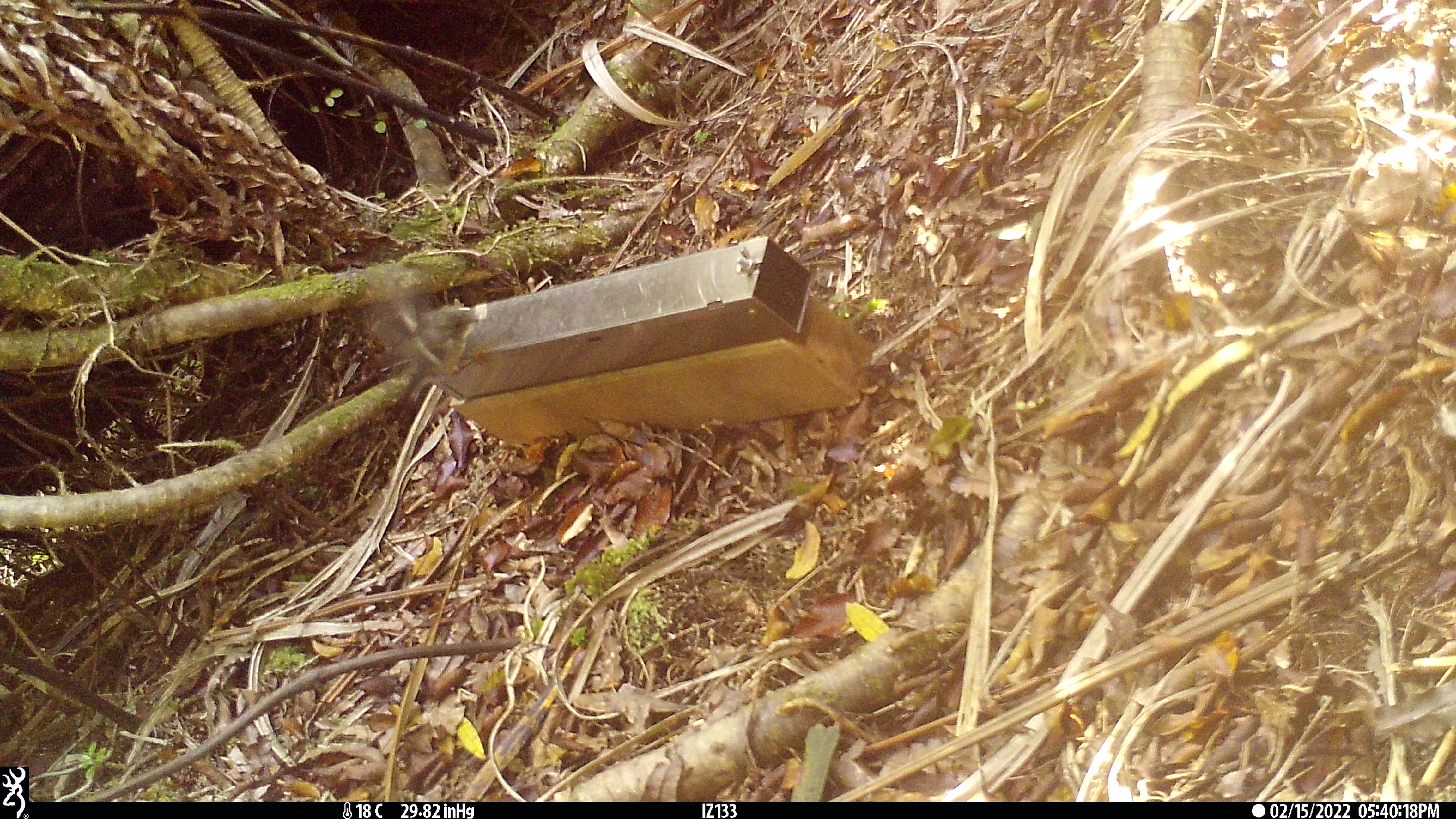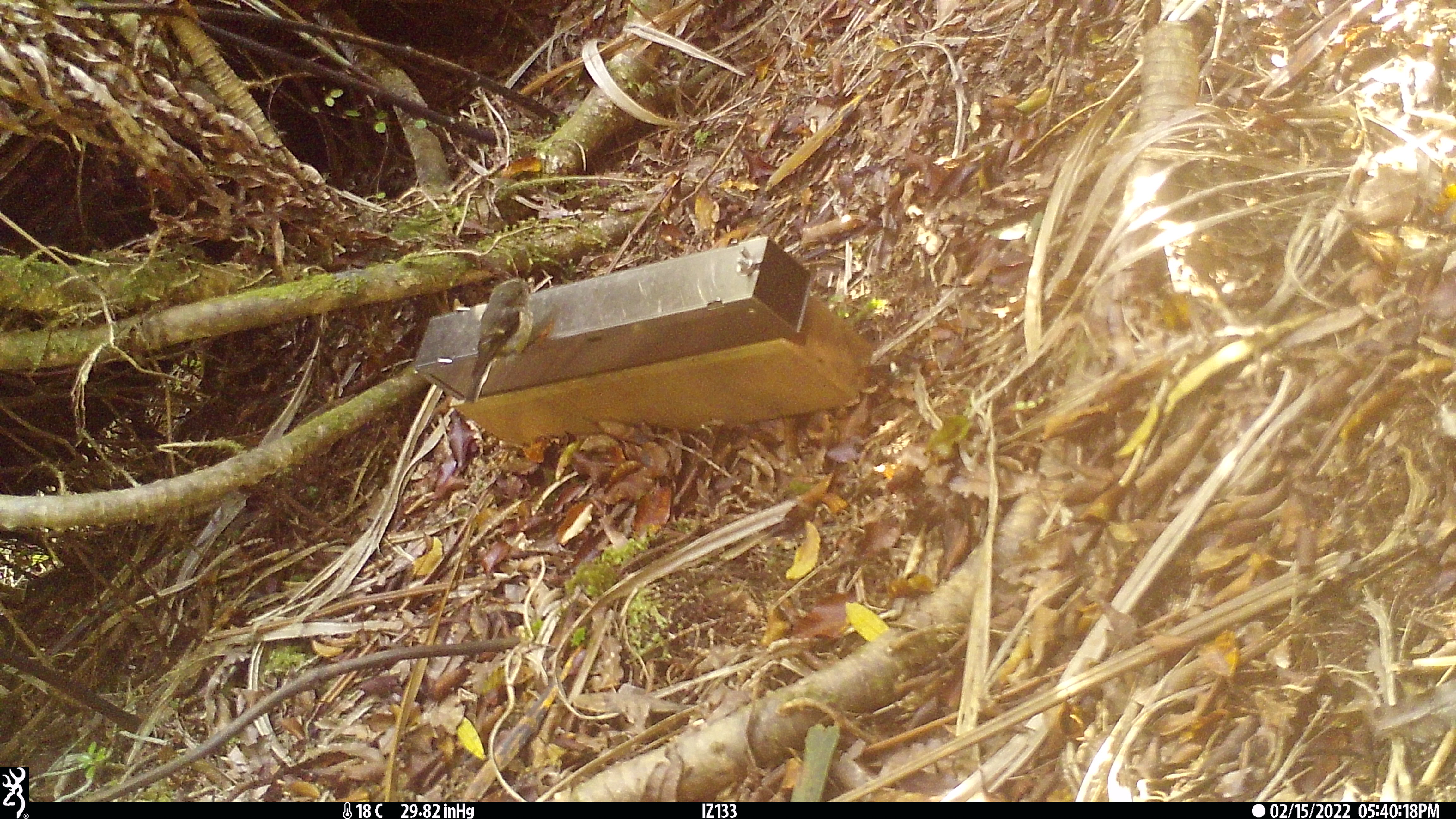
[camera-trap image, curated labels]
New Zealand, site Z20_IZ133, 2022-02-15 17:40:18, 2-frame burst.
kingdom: Animalia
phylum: Chordata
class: Aves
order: Passeriformes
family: Petroicidae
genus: Petroica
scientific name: Petroica macrocephala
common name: tomtit